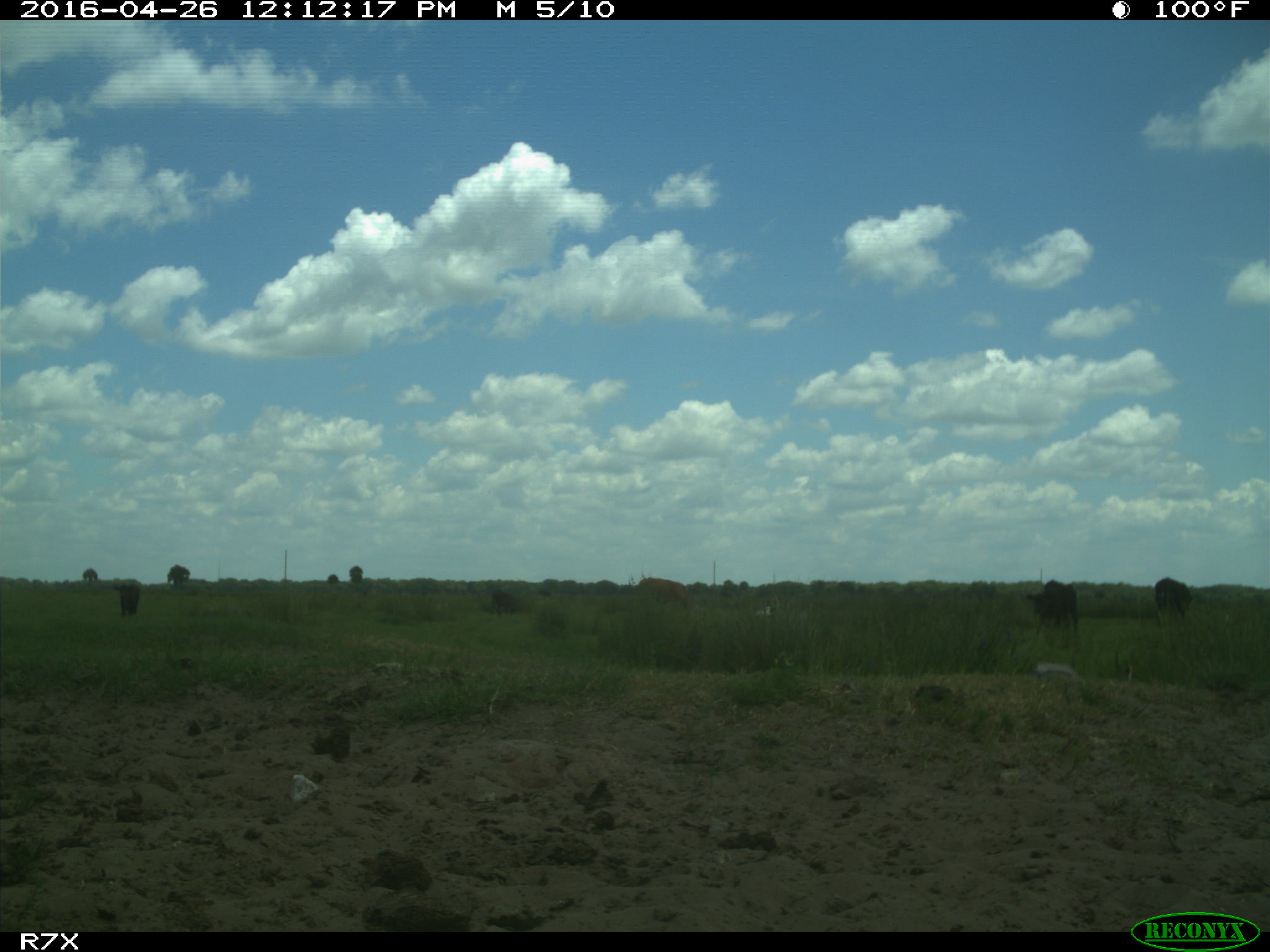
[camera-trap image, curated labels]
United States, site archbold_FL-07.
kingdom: Animalia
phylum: Chordata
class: Mammalia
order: Artiodactyla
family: Bovidae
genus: Bos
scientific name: Bos taurus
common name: domestic cow